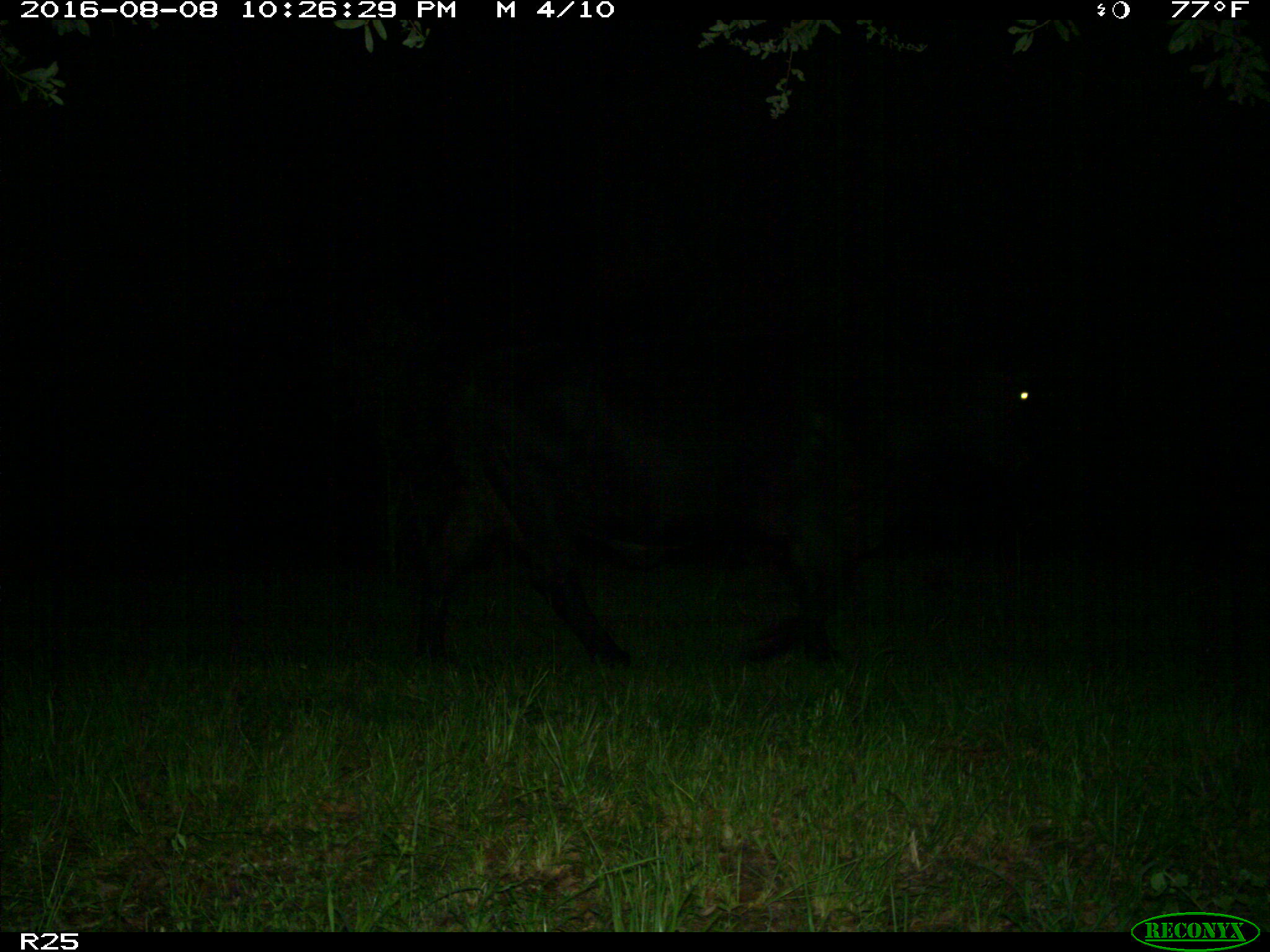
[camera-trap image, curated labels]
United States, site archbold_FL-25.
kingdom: Animalia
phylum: Chordata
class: Mammalia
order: Artiodactyla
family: Bovidae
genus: Bos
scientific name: Bos taurus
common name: domestic cow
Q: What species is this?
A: Bos taurus (domestic cow).